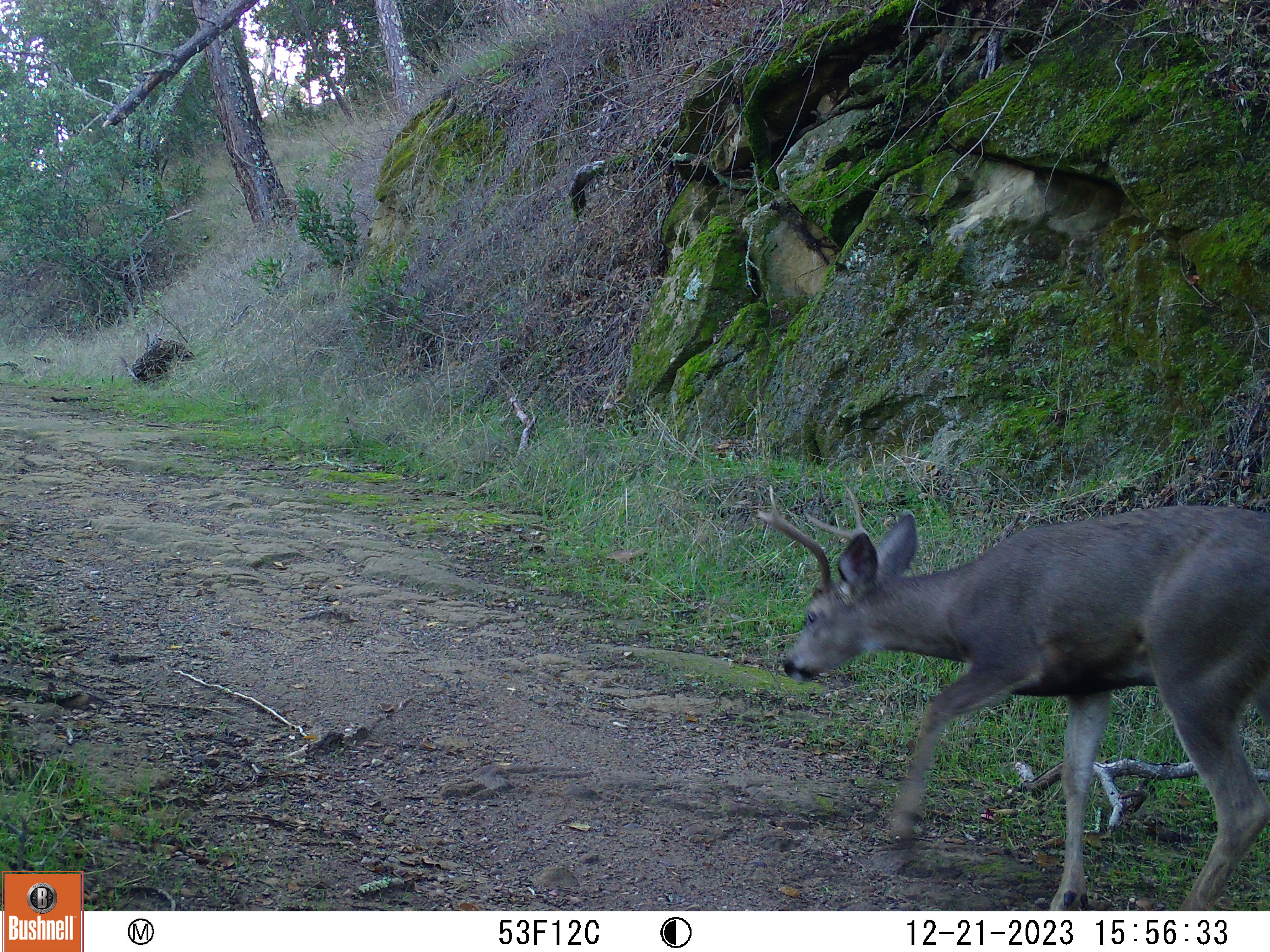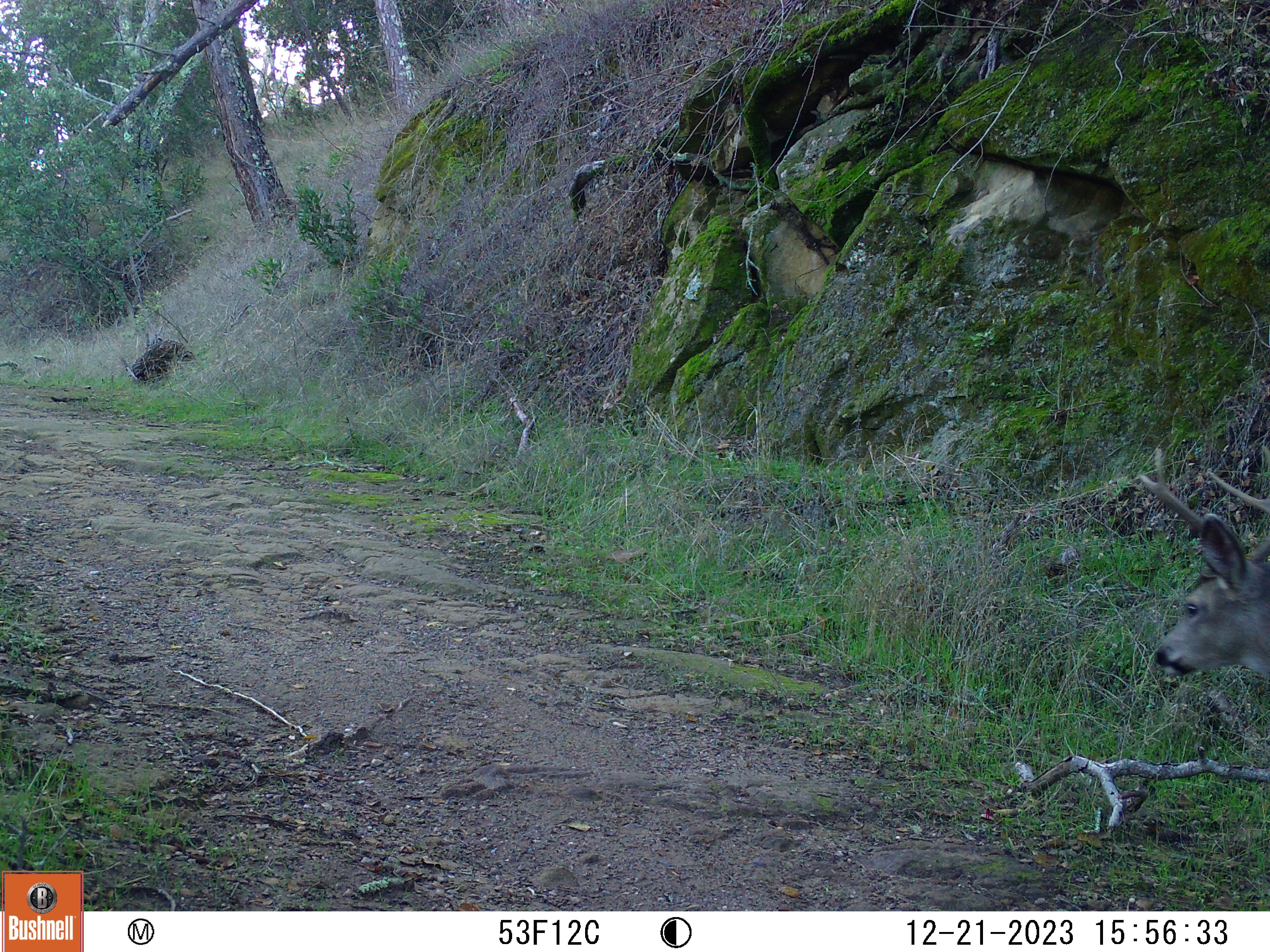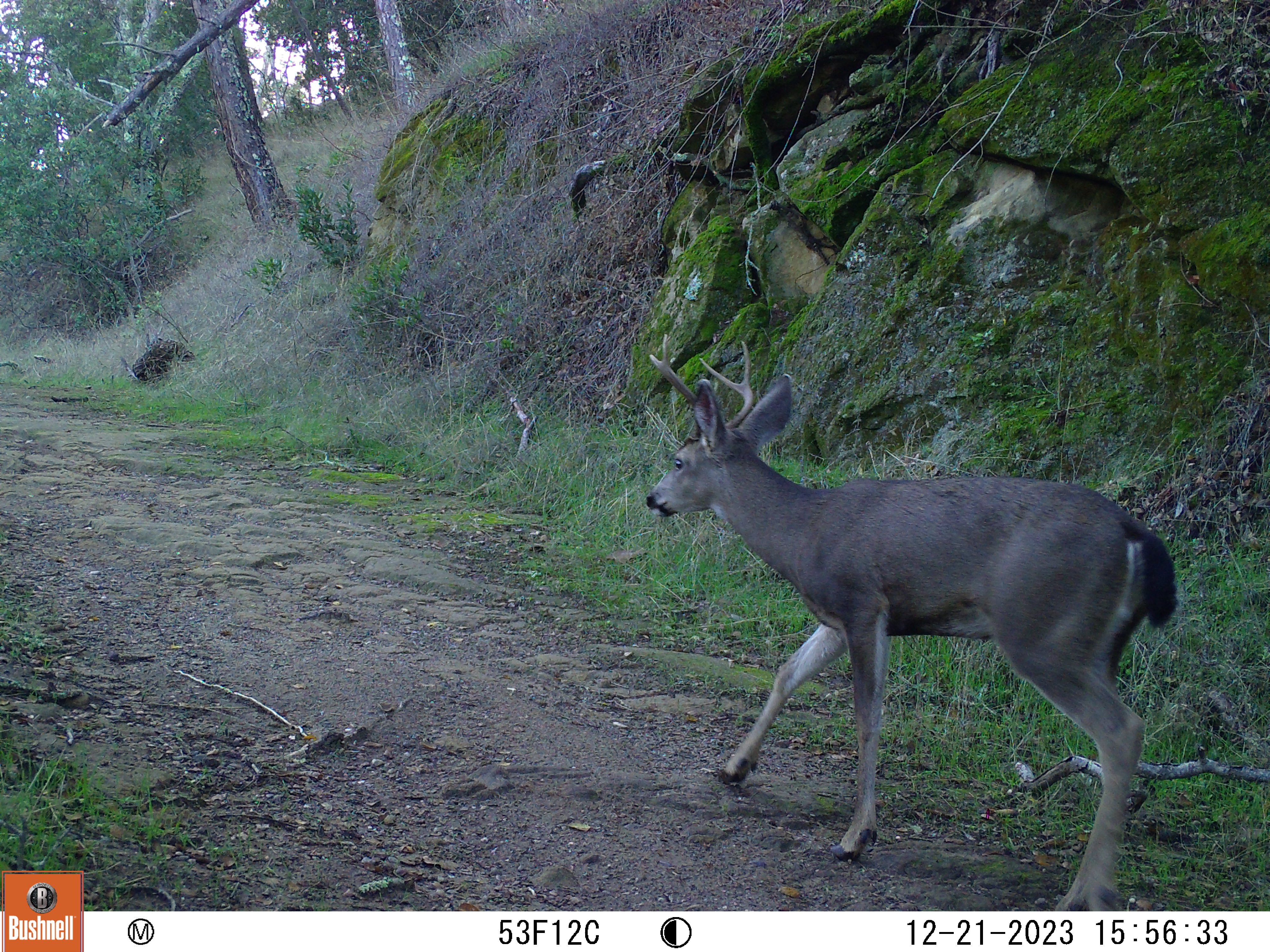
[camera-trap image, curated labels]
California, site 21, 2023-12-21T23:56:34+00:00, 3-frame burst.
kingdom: Animalia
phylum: Chordata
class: Mammalia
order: Artiodactyla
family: Cervidae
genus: Odocoileus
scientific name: Odocoileus hemionus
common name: mule deer